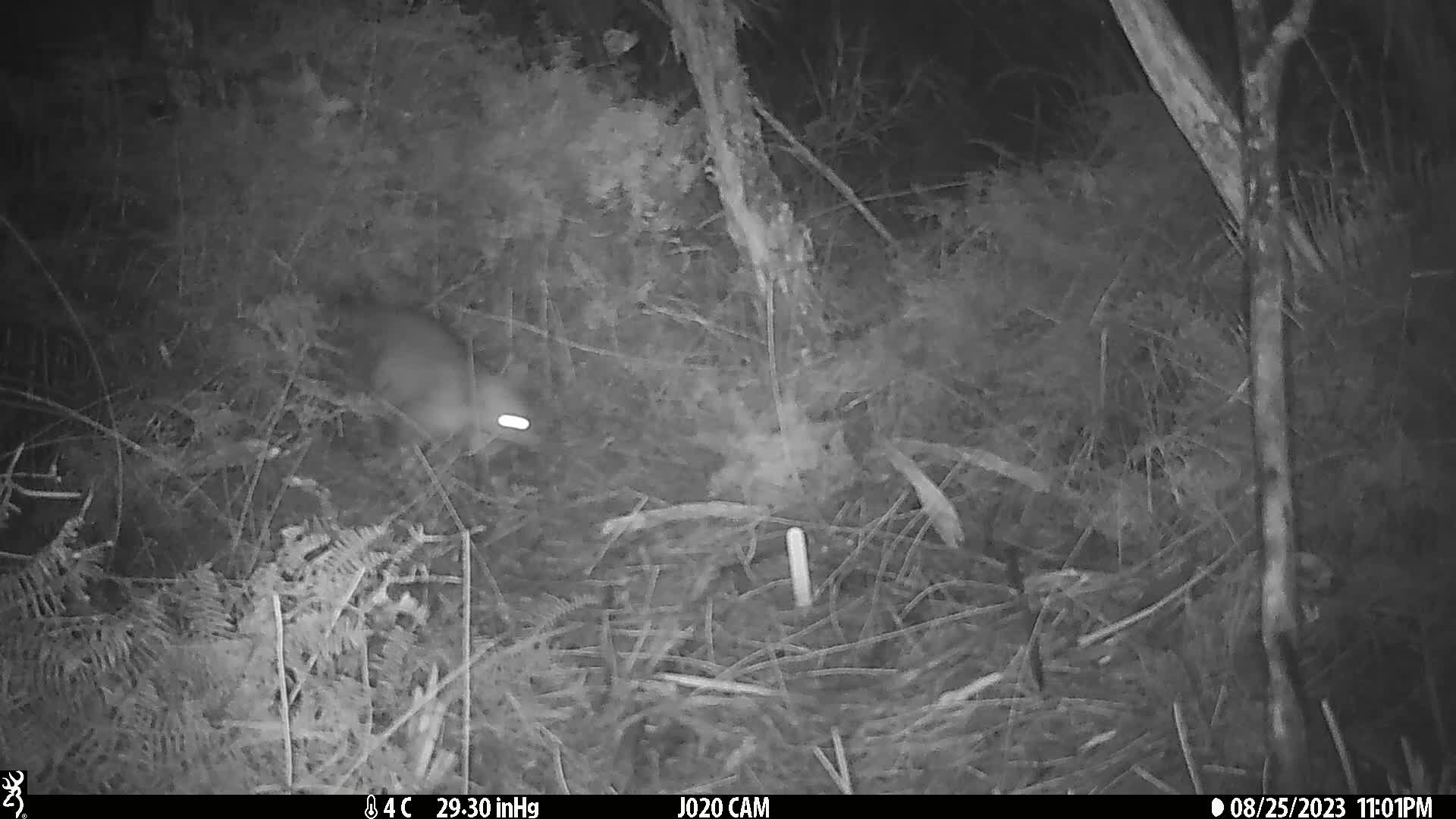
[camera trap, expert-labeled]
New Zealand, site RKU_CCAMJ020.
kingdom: Animalia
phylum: Chordata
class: Mammalia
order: Diprotodontia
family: Phalangeridae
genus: Trichosurus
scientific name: Trichosurus vulpecula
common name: common brushtail possum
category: possum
Possum (common brushtail possum) (Trichosurus vulpecula).